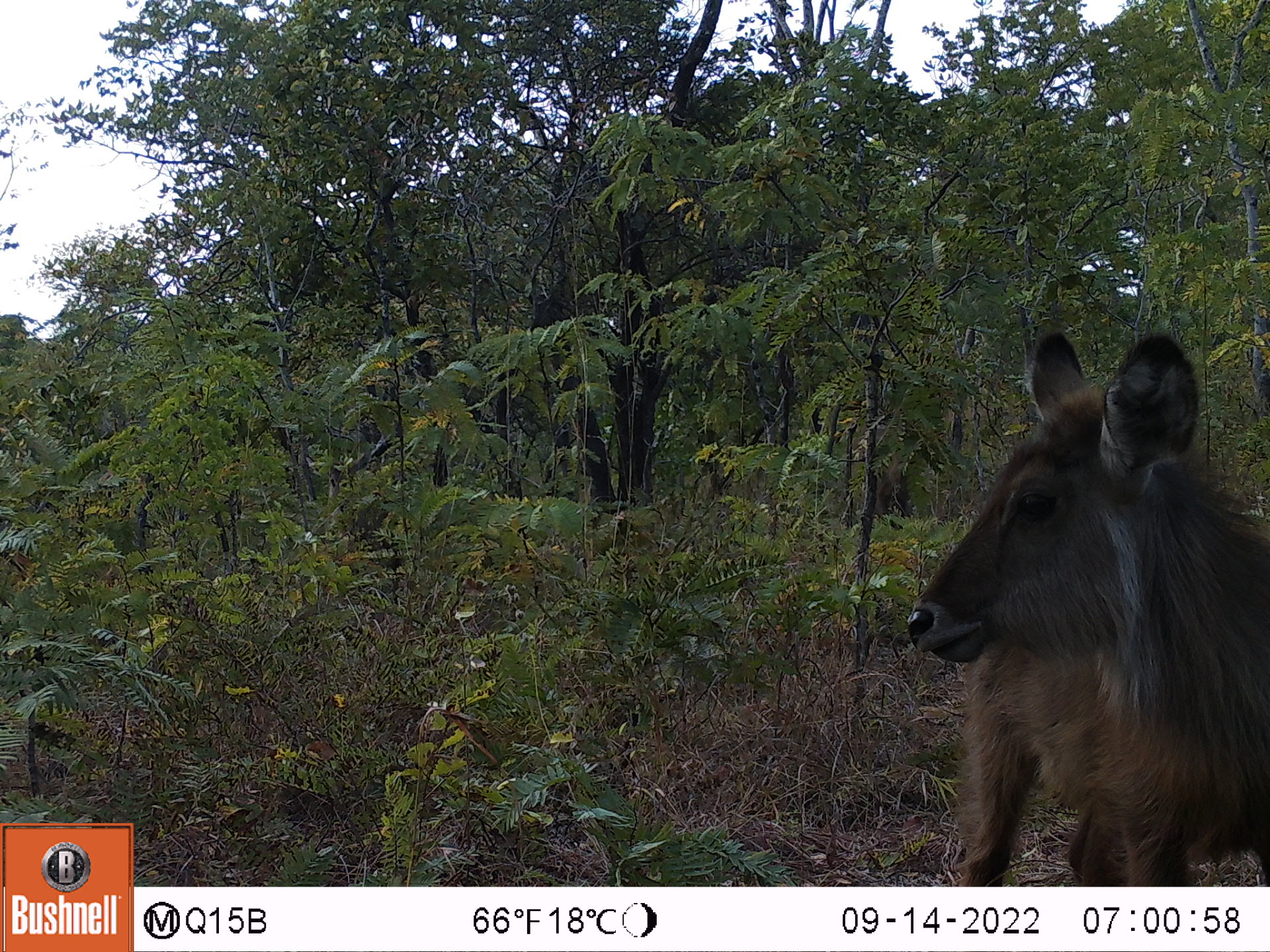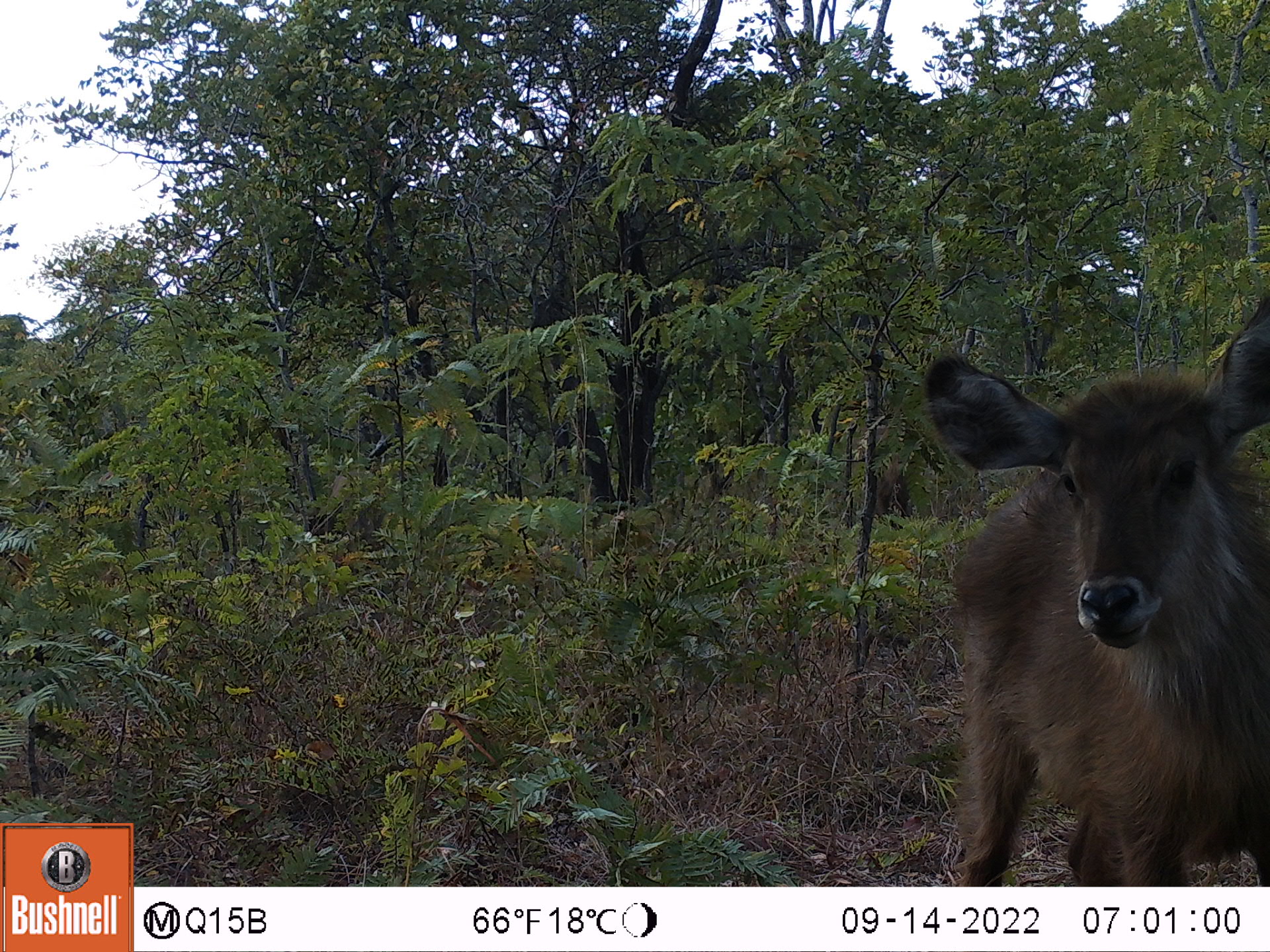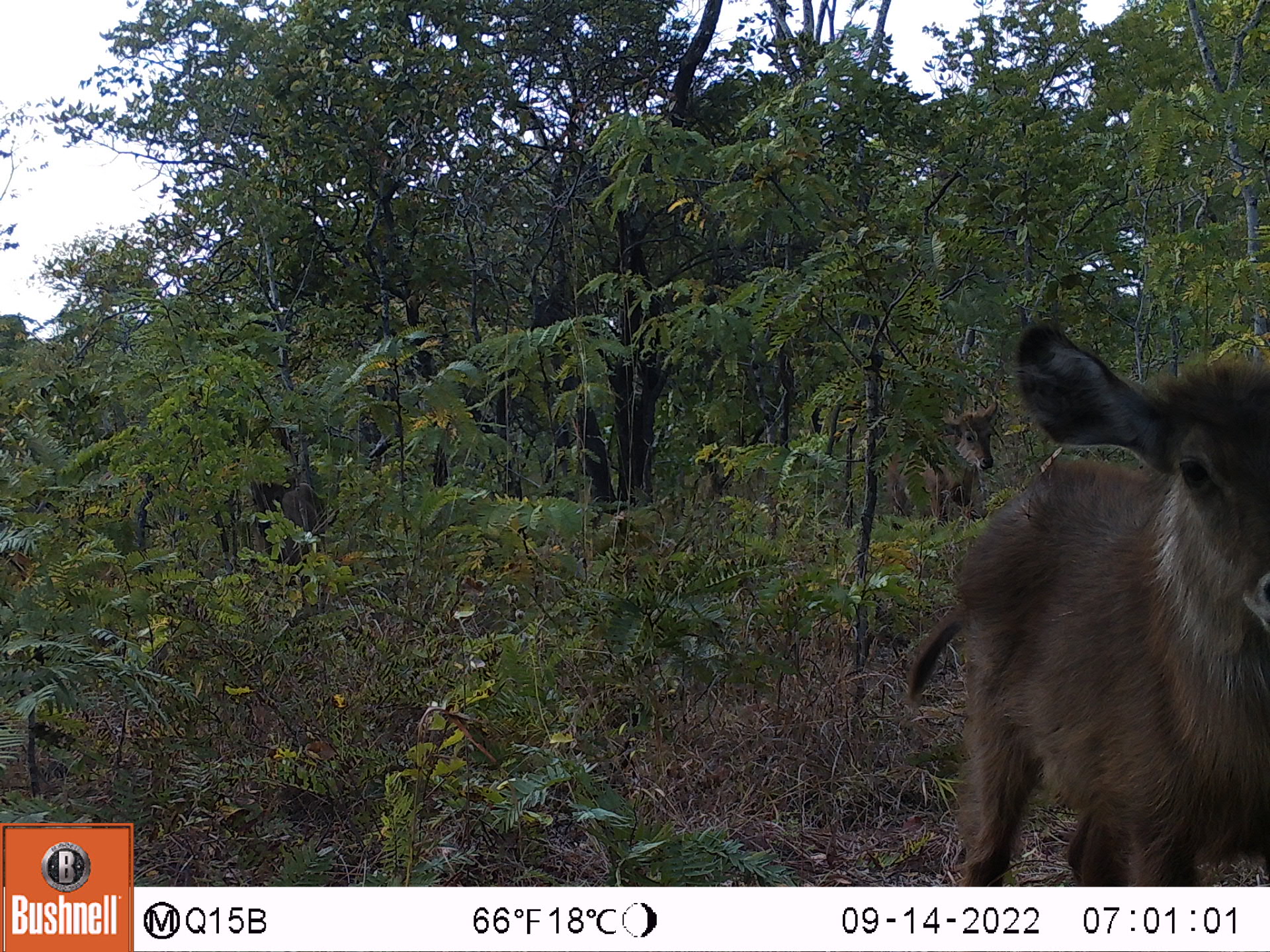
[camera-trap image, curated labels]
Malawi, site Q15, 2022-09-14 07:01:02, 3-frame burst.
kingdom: Animalia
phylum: Chordata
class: Mammalia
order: Artiodactyla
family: Bovidae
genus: Kobus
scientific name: Kobus ellipsiprymnus ellipsiprymnus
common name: common waterbuck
Common waterbuck (Kobus ellipsiprymnus ellipsiprymnus), count 2.